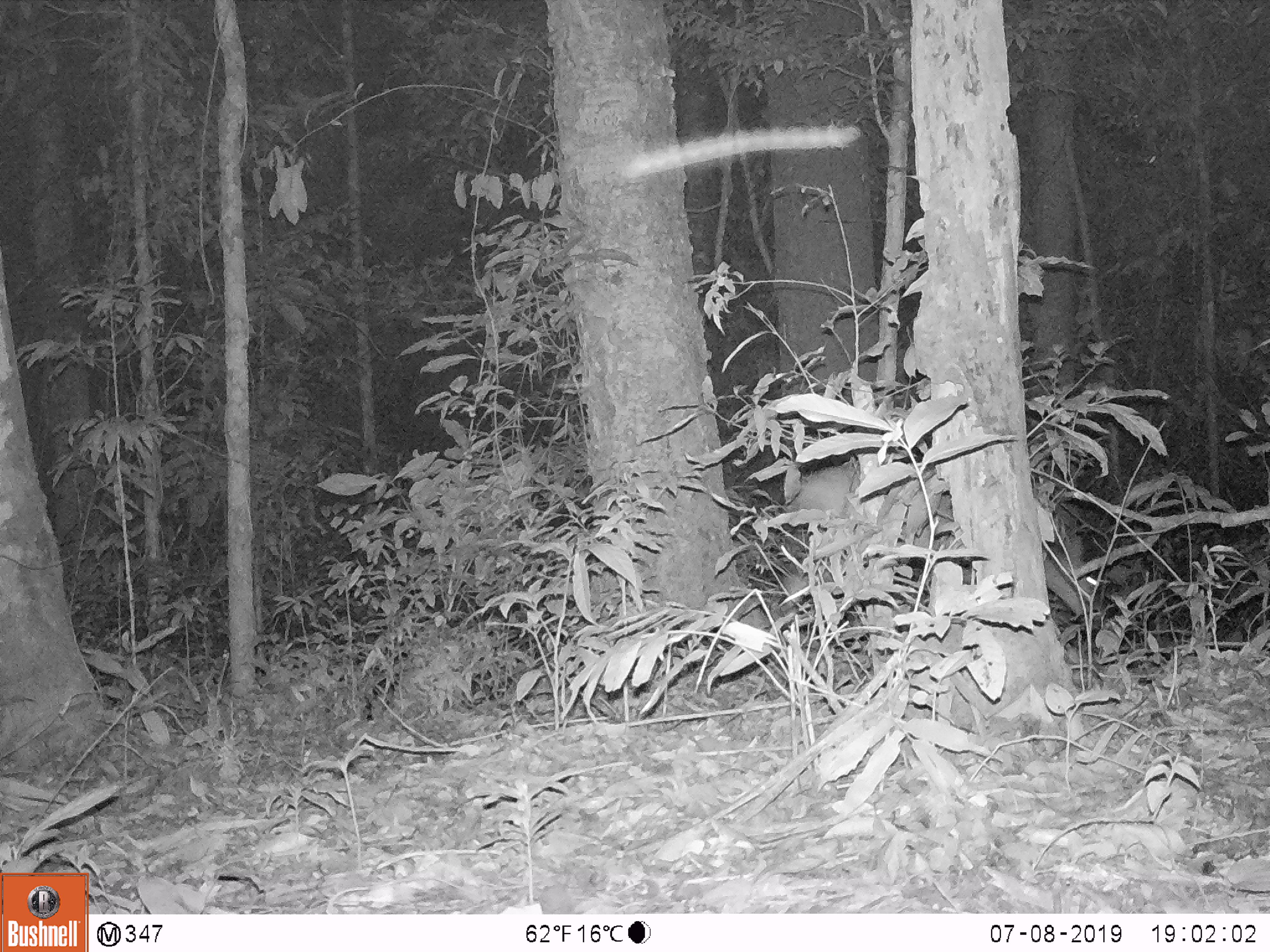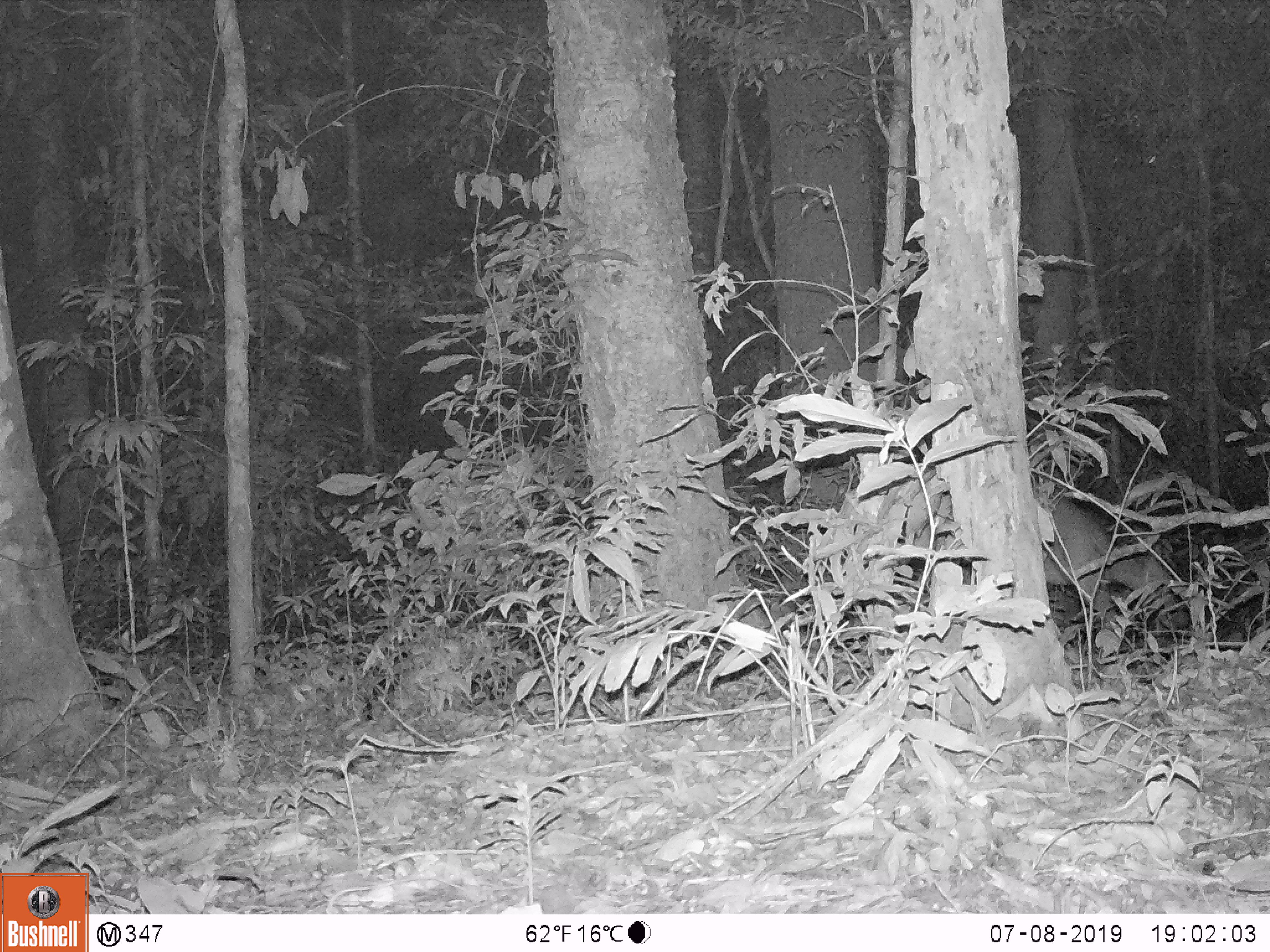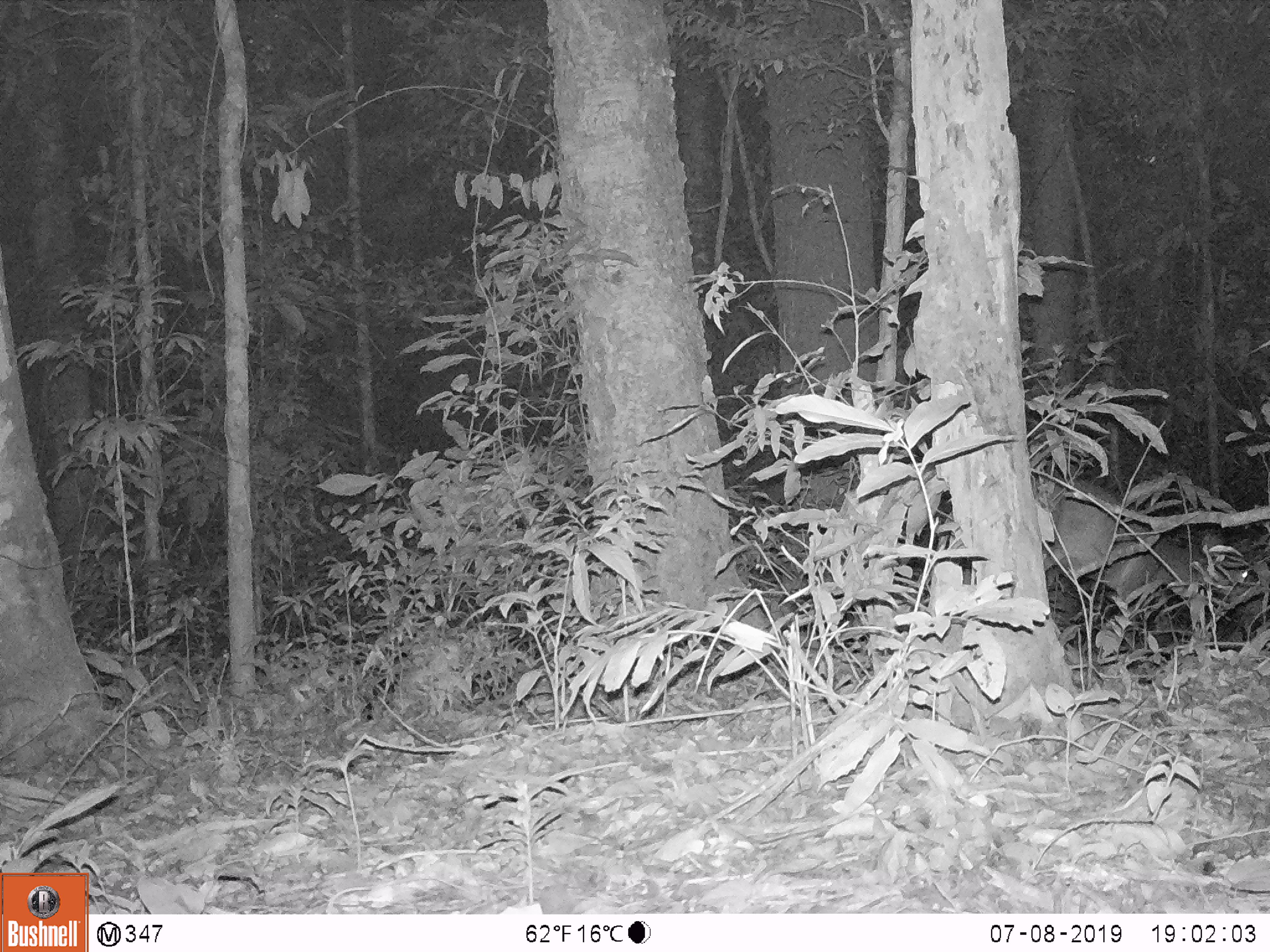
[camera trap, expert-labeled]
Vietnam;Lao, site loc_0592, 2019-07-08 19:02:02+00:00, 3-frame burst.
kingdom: Animalia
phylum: Chordata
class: Mammalia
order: Artiodactyla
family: Cervidae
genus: Muntiacus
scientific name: Muntiacus muntjak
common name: red muntjac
Red muntjac (Muntiacus muntjak). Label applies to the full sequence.